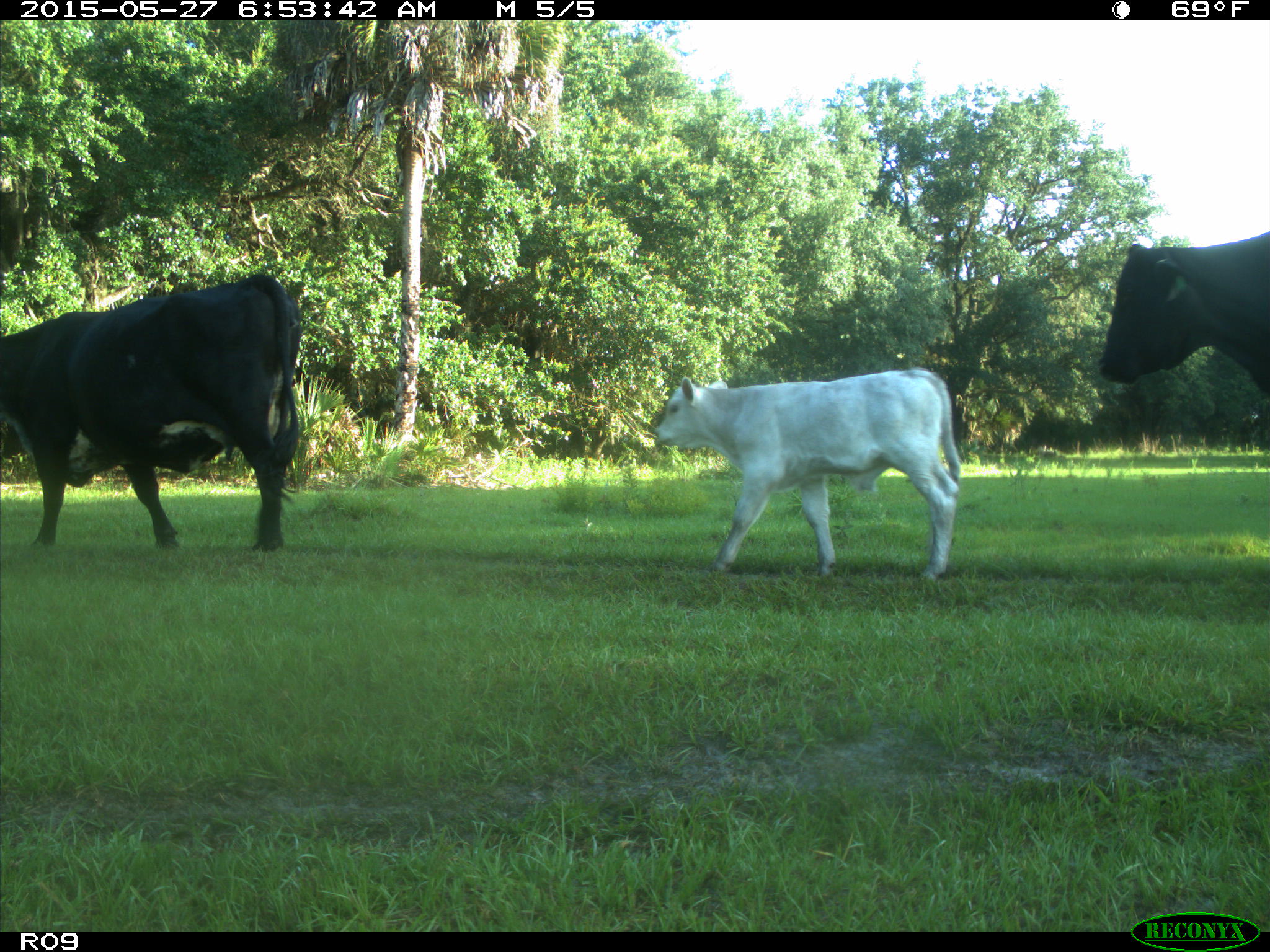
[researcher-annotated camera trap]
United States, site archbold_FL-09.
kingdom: Animalia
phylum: Chordata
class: Mammalia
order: Artiodactyla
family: Bovidae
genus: Bos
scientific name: Bos taurus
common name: domestic cow